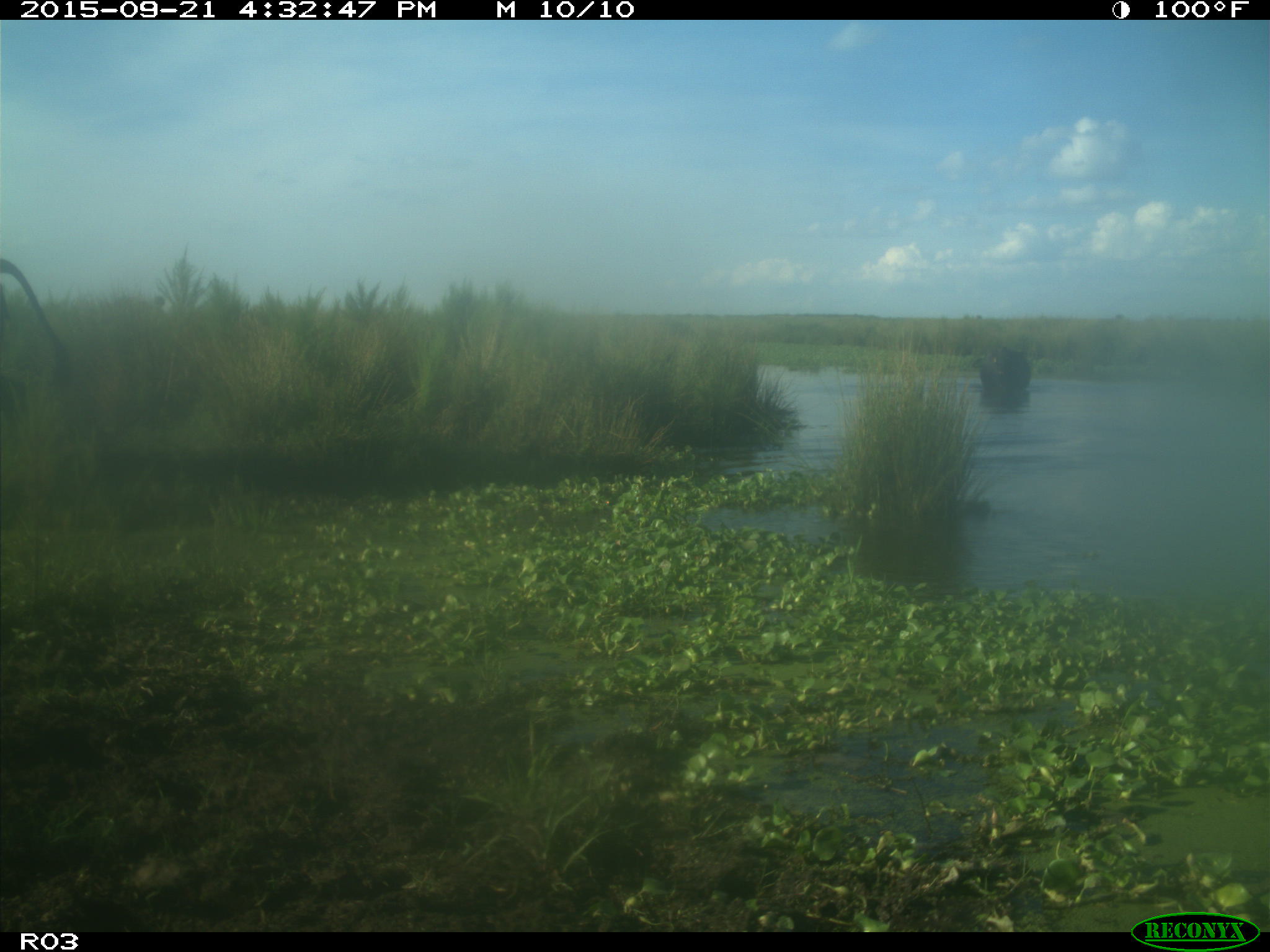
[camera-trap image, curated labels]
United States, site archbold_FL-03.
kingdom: Animalia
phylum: Chordata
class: Mammalia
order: Artiodactyla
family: Bovidae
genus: Bos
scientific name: Bos taurus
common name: domestic cow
Bos taurus (domestic cow).